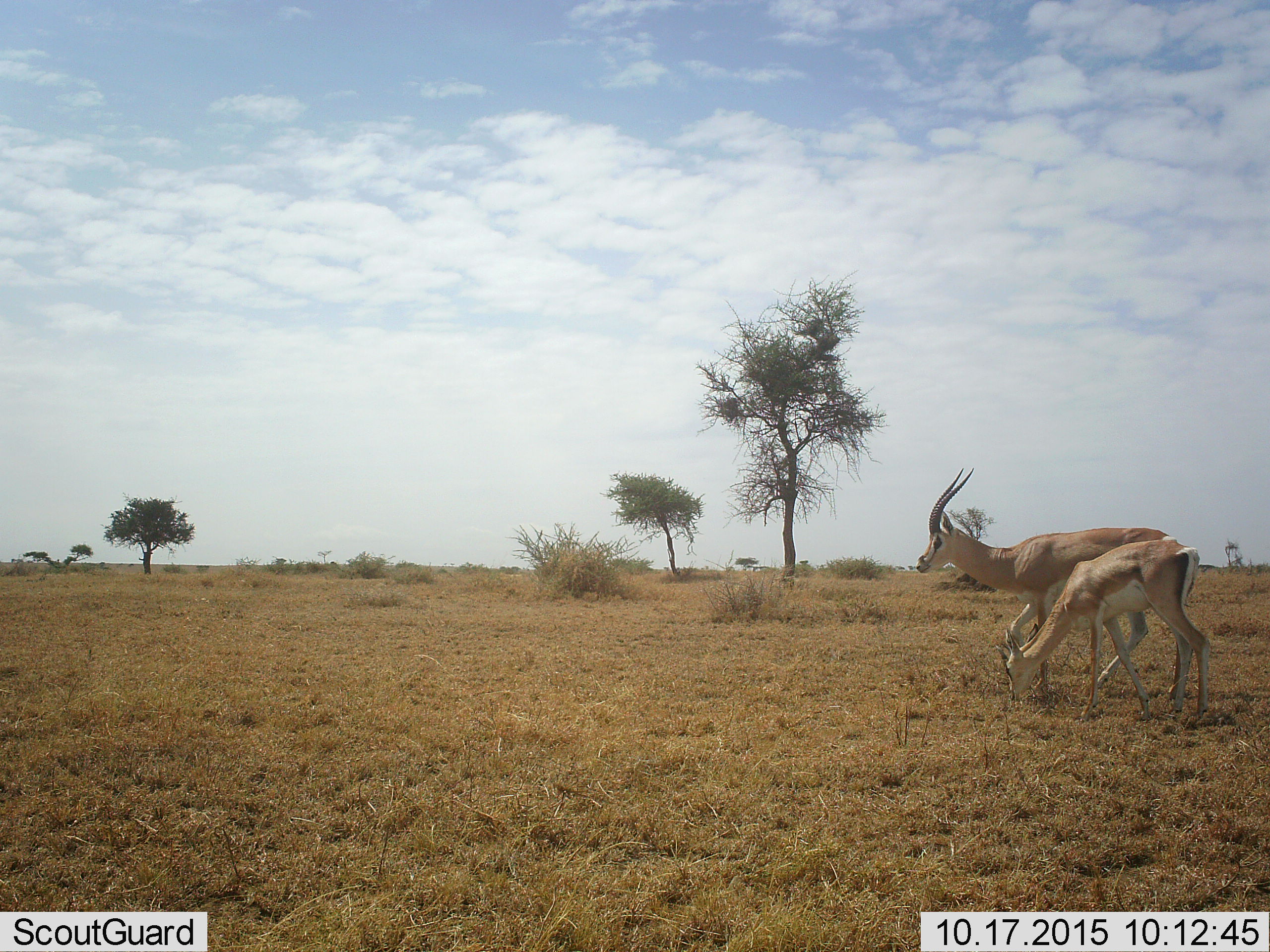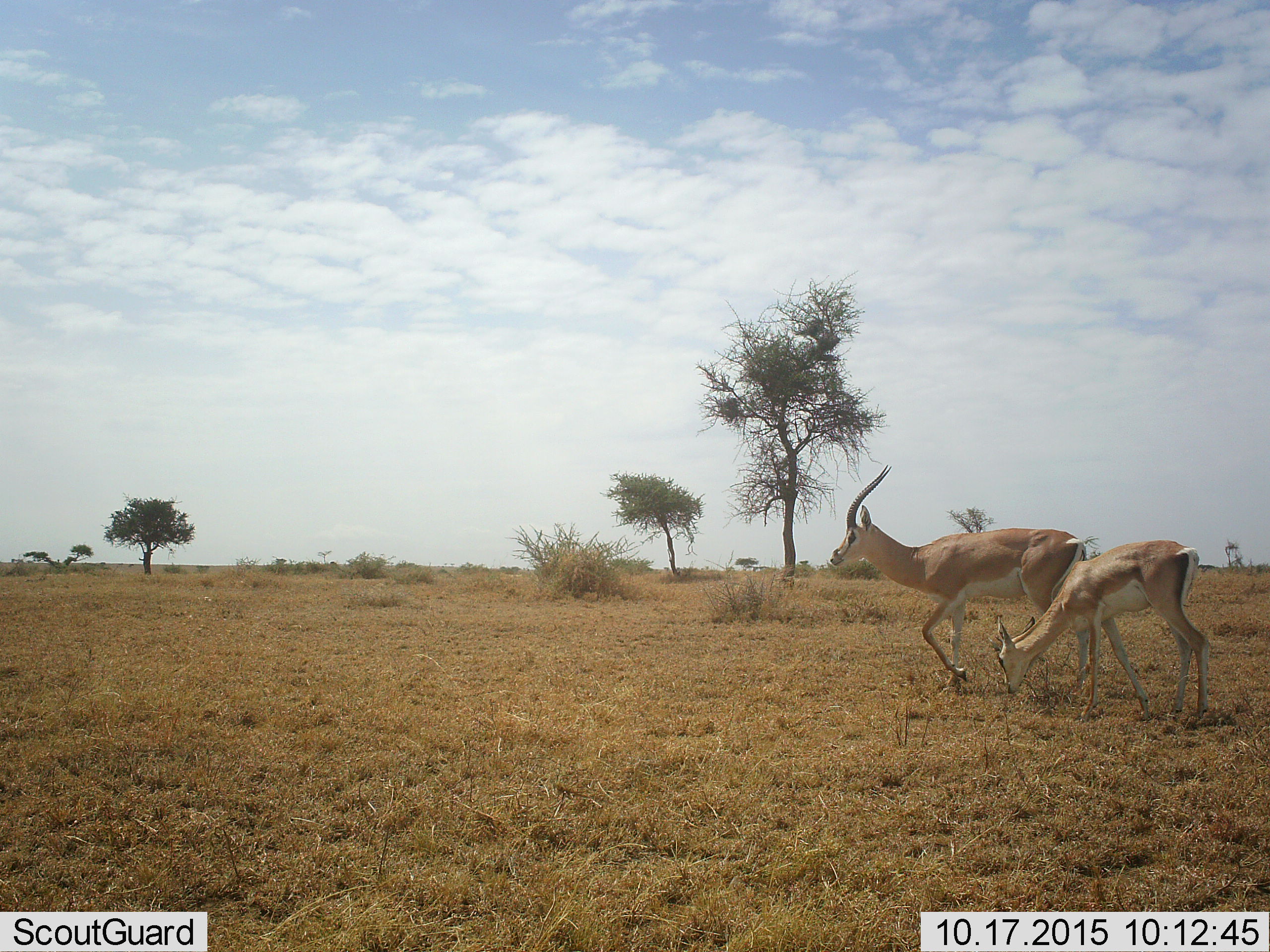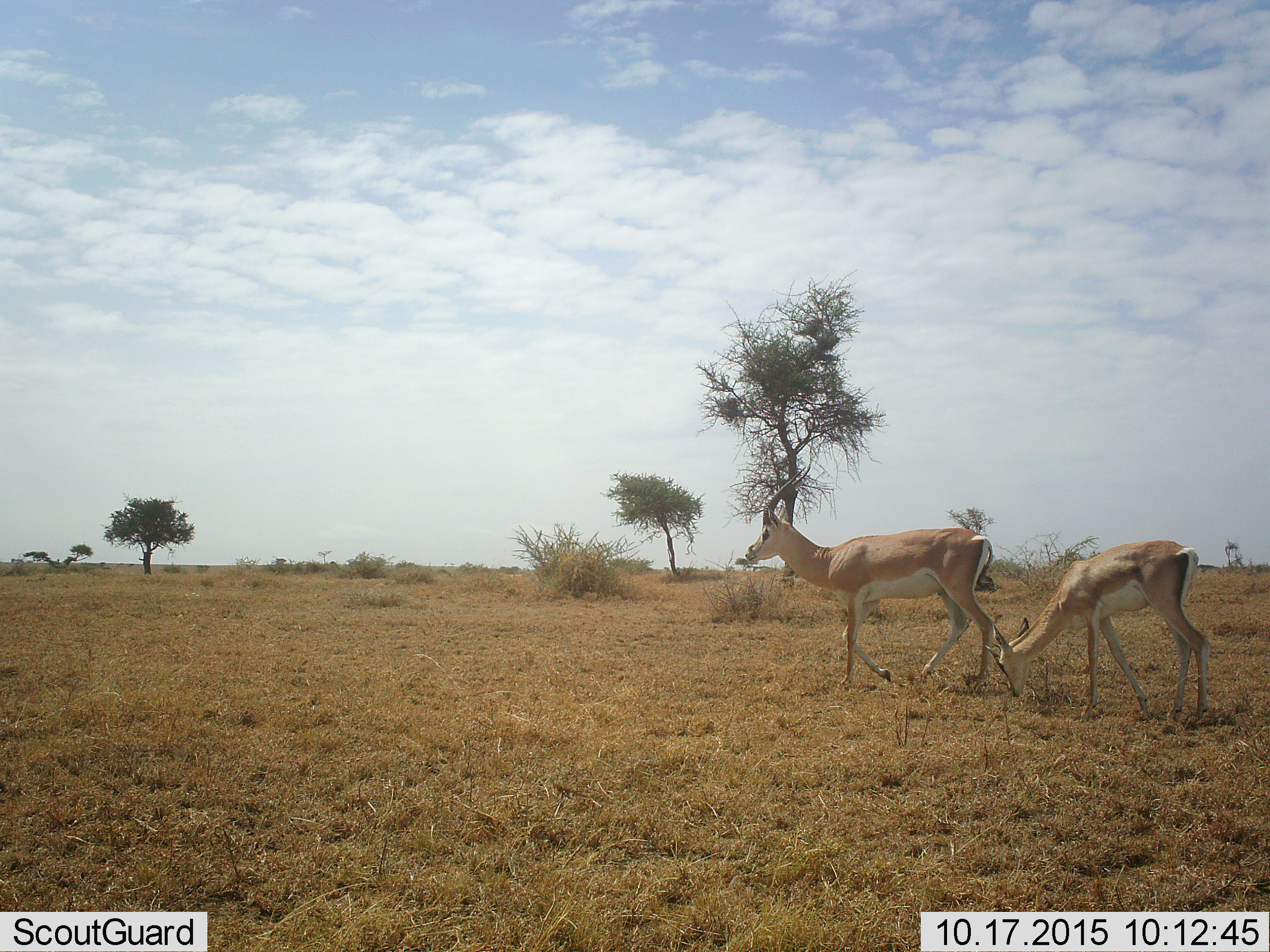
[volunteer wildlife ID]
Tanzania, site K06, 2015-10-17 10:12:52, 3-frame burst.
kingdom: Animalia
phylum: Chordata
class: Mammalia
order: Artiodactyla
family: Bovidae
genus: Nanger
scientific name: Nanger granti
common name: grant's gazelle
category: gazellegrants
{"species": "gazellegrants (grant's gazelle) (Nanger granti)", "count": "2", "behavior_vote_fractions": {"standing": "75%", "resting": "0%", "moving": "62%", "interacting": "0%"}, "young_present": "50%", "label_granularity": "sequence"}